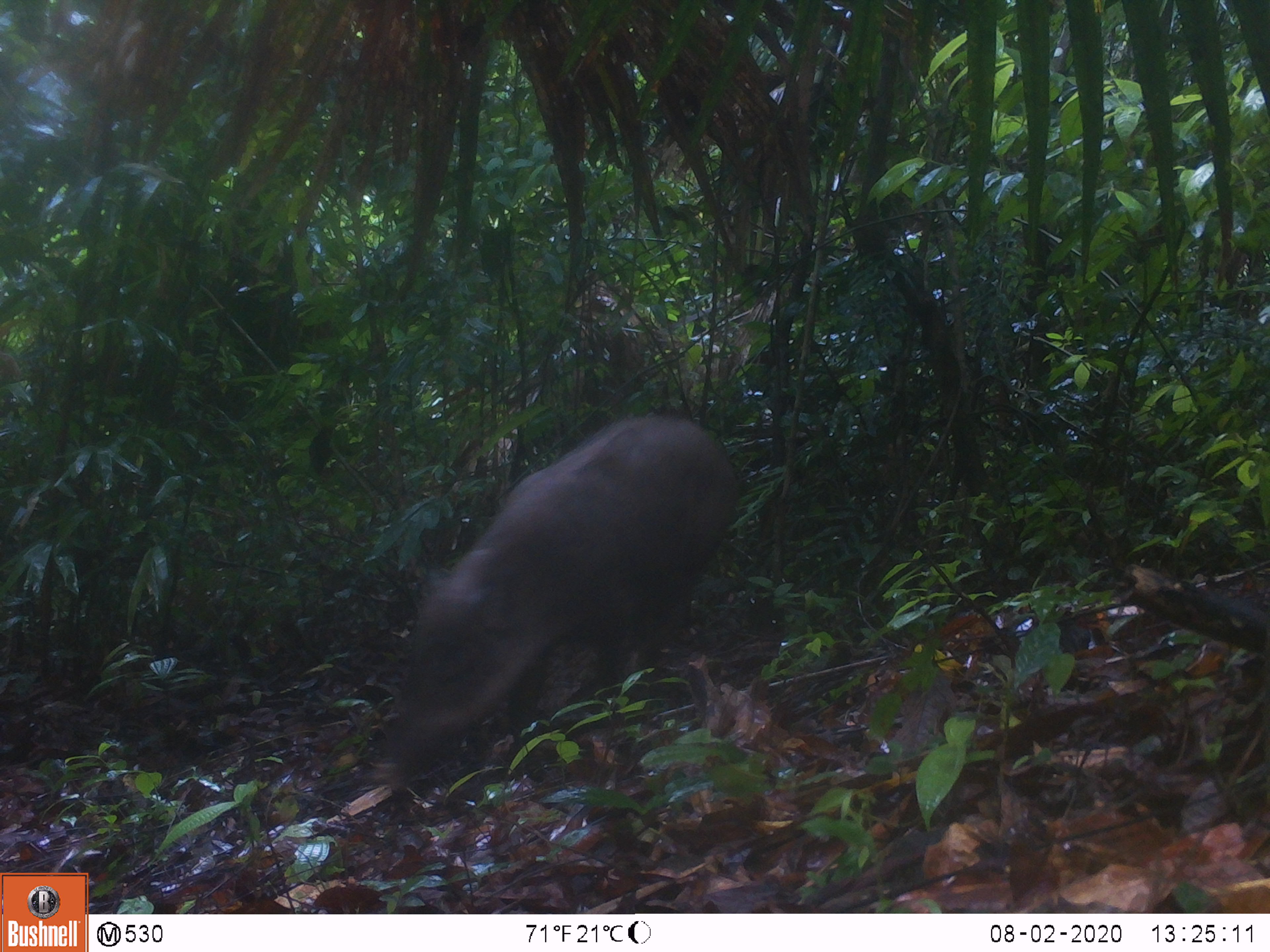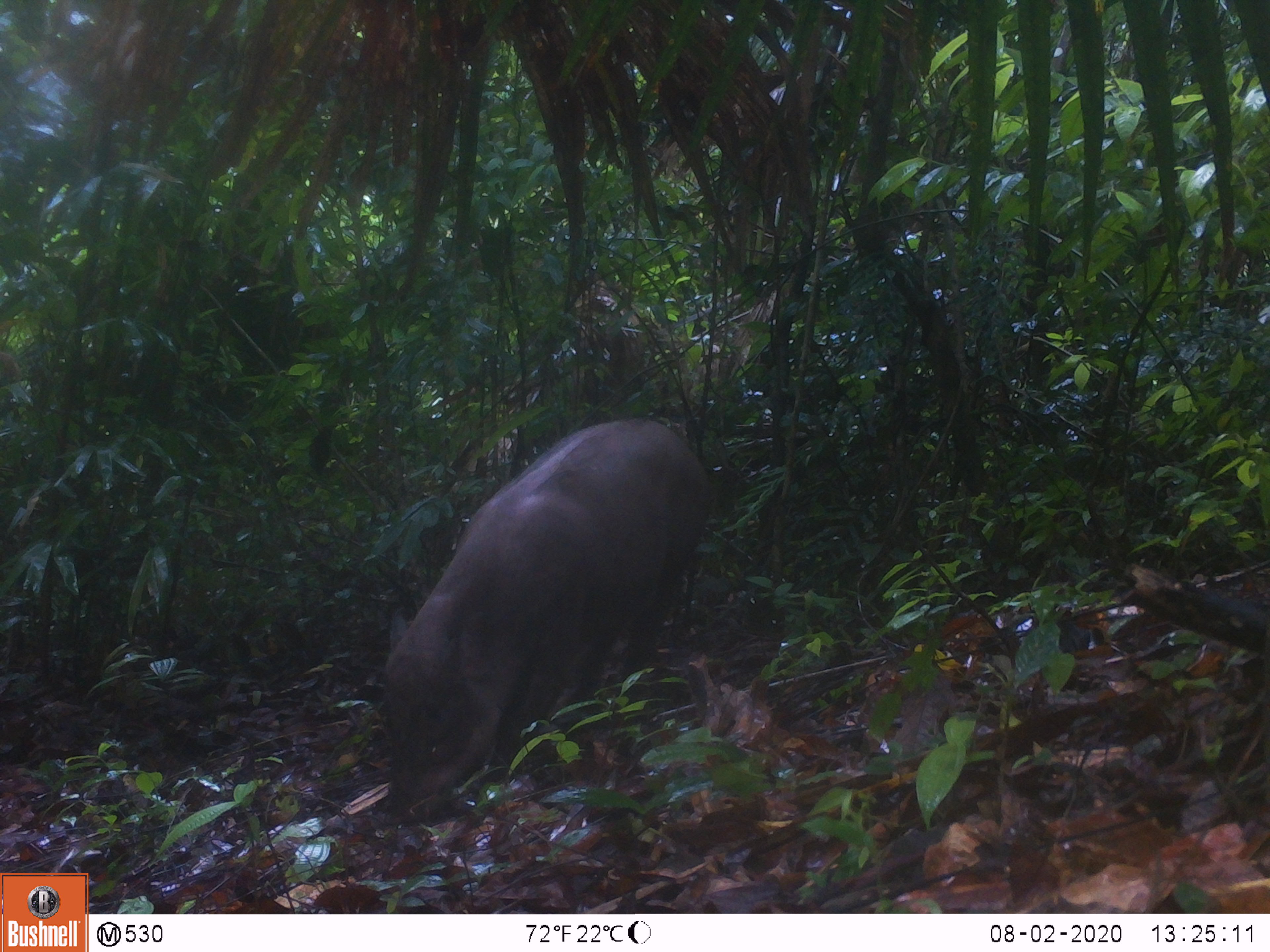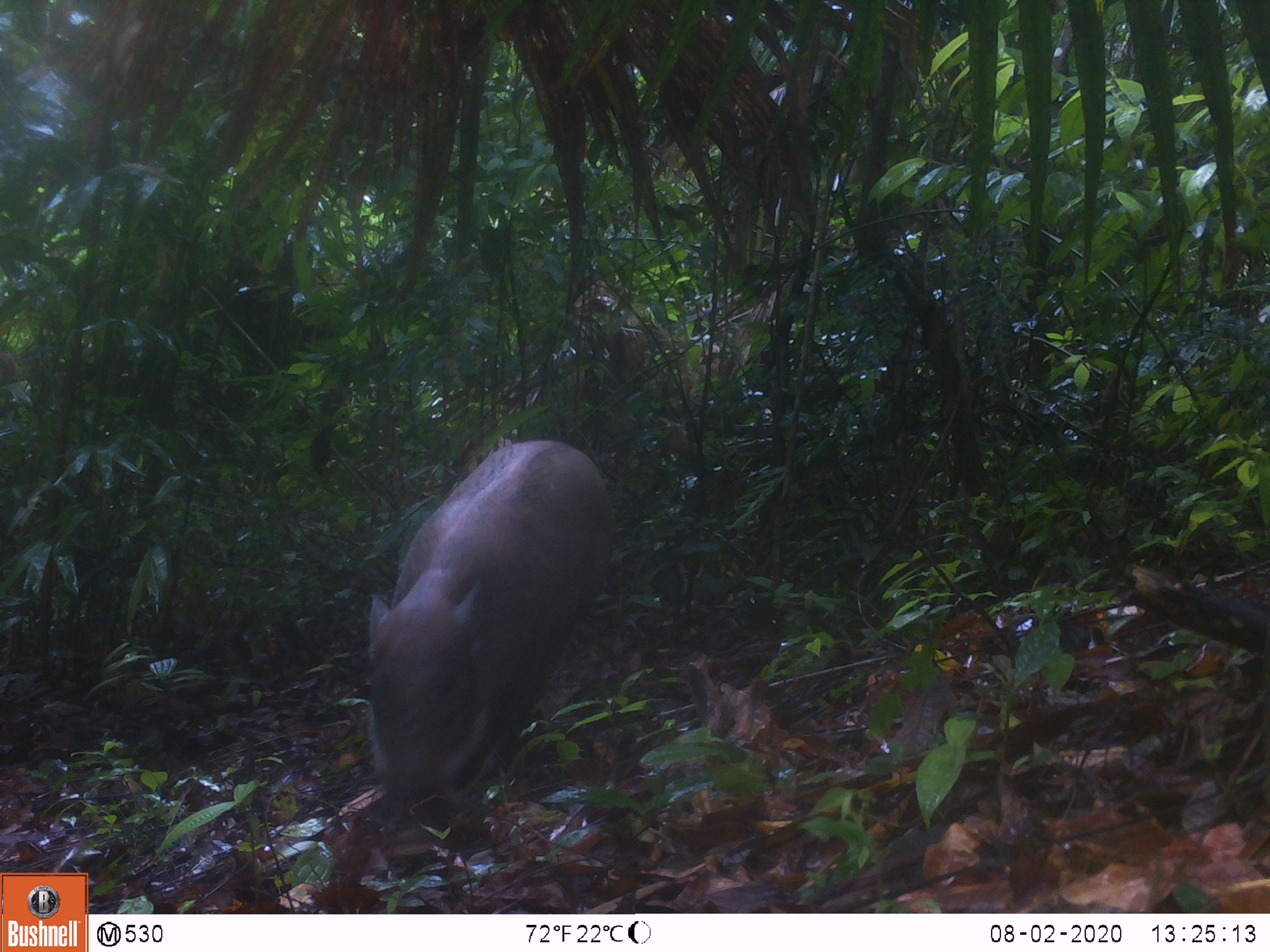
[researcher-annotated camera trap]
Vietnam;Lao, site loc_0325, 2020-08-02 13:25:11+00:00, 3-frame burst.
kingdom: Animalia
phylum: Chordata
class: Mammalia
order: Artiodactyla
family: Suidae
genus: Sus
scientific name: Sus scrofa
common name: eurasian wild pig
Eurasian wild pig (Sus scrofa). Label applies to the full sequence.